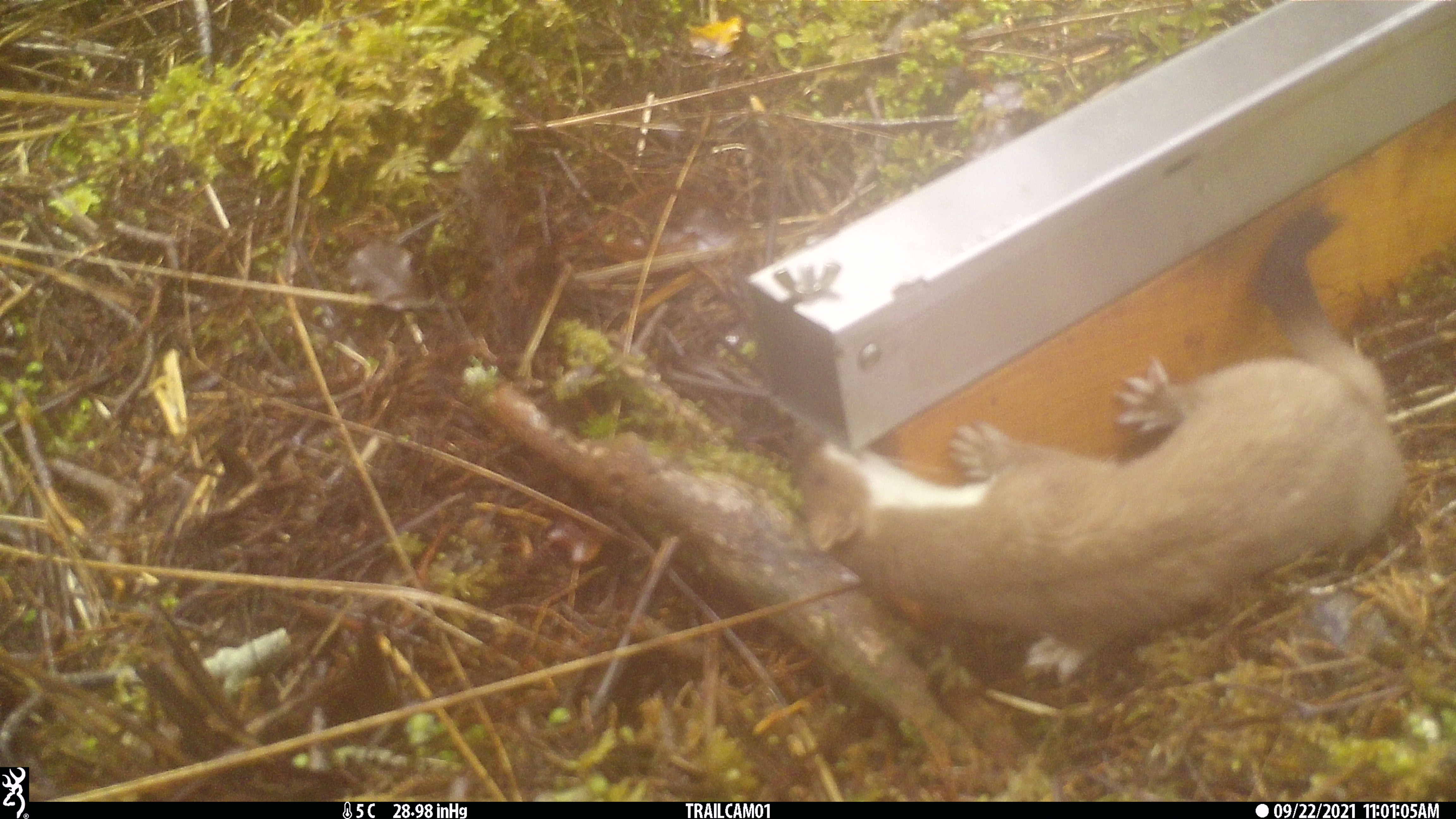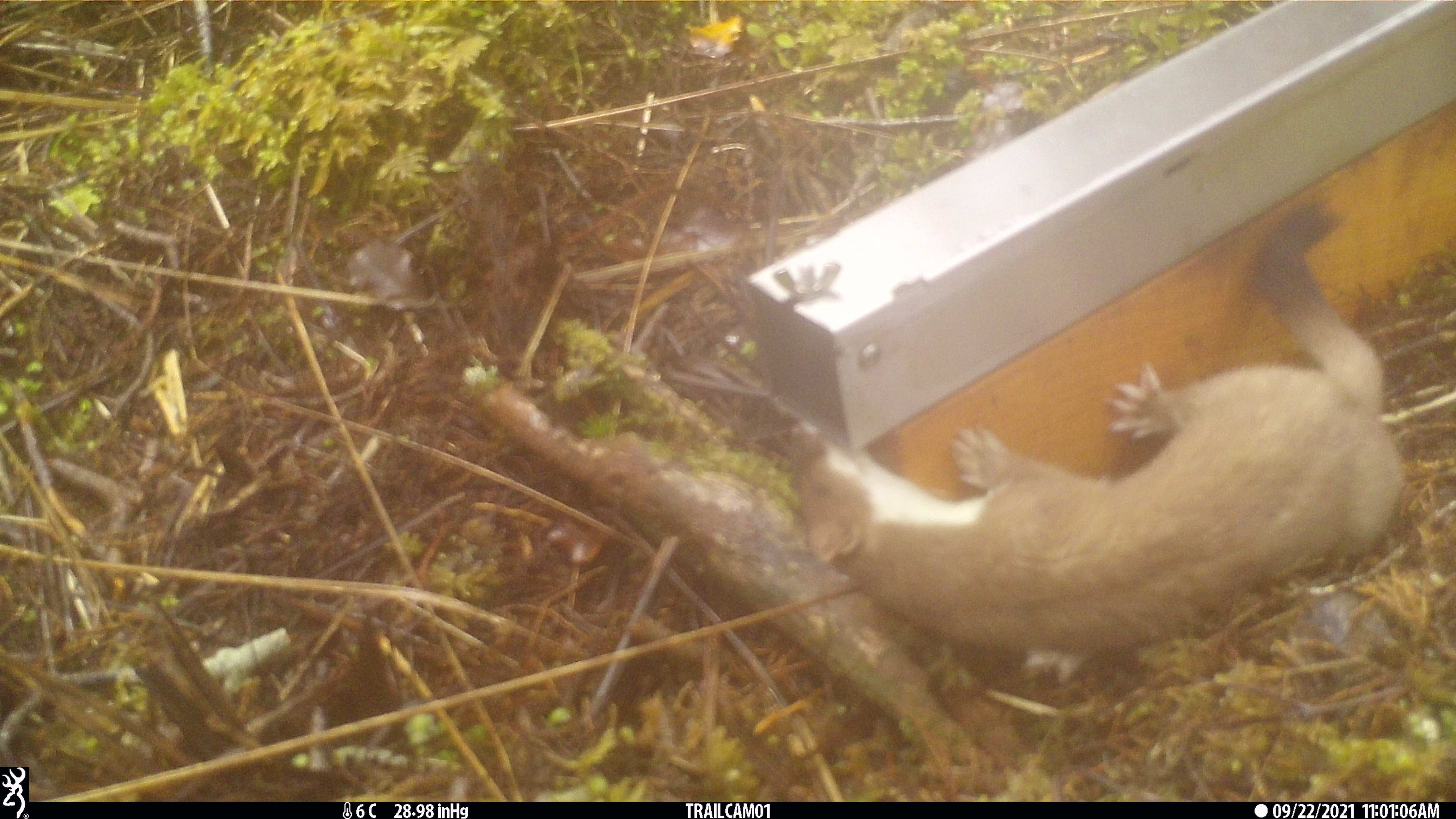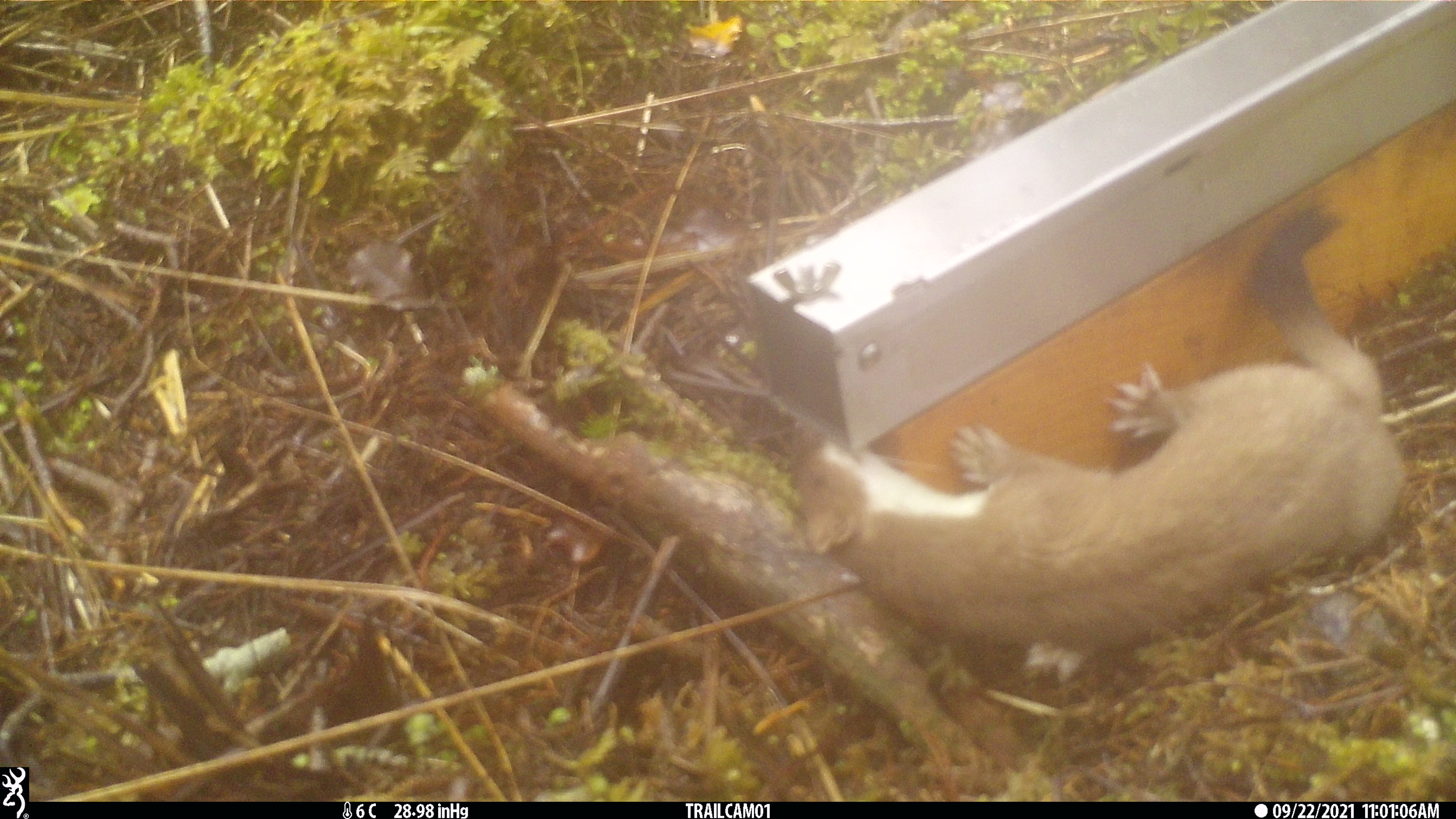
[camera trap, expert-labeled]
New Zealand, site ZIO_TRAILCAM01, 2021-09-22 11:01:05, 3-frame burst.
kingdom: Animalia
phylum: Chordata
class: Mammalia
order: Carnivora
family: Mustelidae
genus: Mustela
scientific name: Mustela erminea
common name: stoat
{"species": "stoat (Mustela erminea)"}